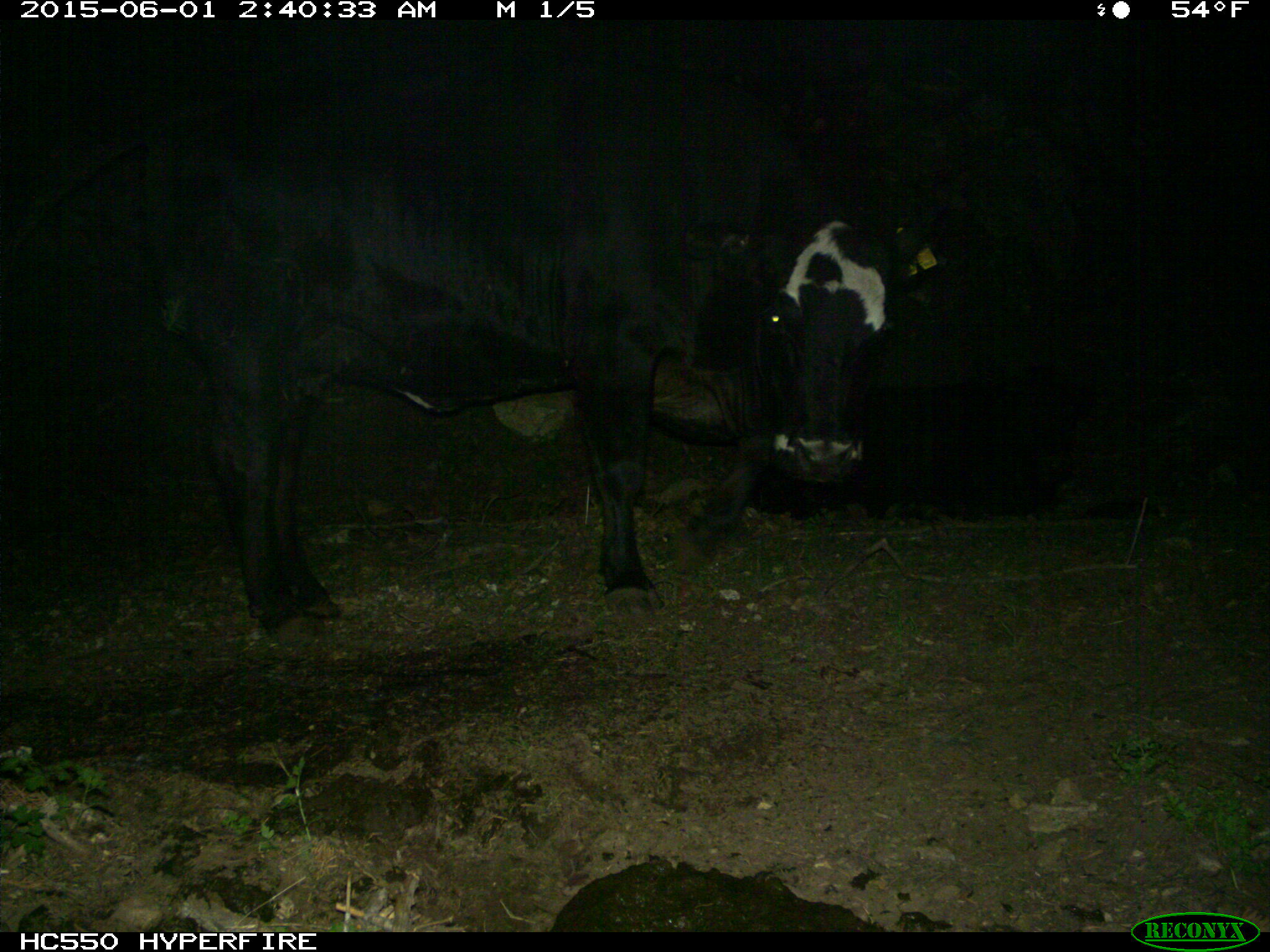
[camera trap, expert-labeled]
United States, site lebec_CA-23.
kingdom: Animalia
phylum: Chordata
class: Mammalia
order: Artiodactyla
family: Bovidae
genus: Bos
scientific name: Bos taurus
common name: domestic cow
Bos taurus (domestic cow).